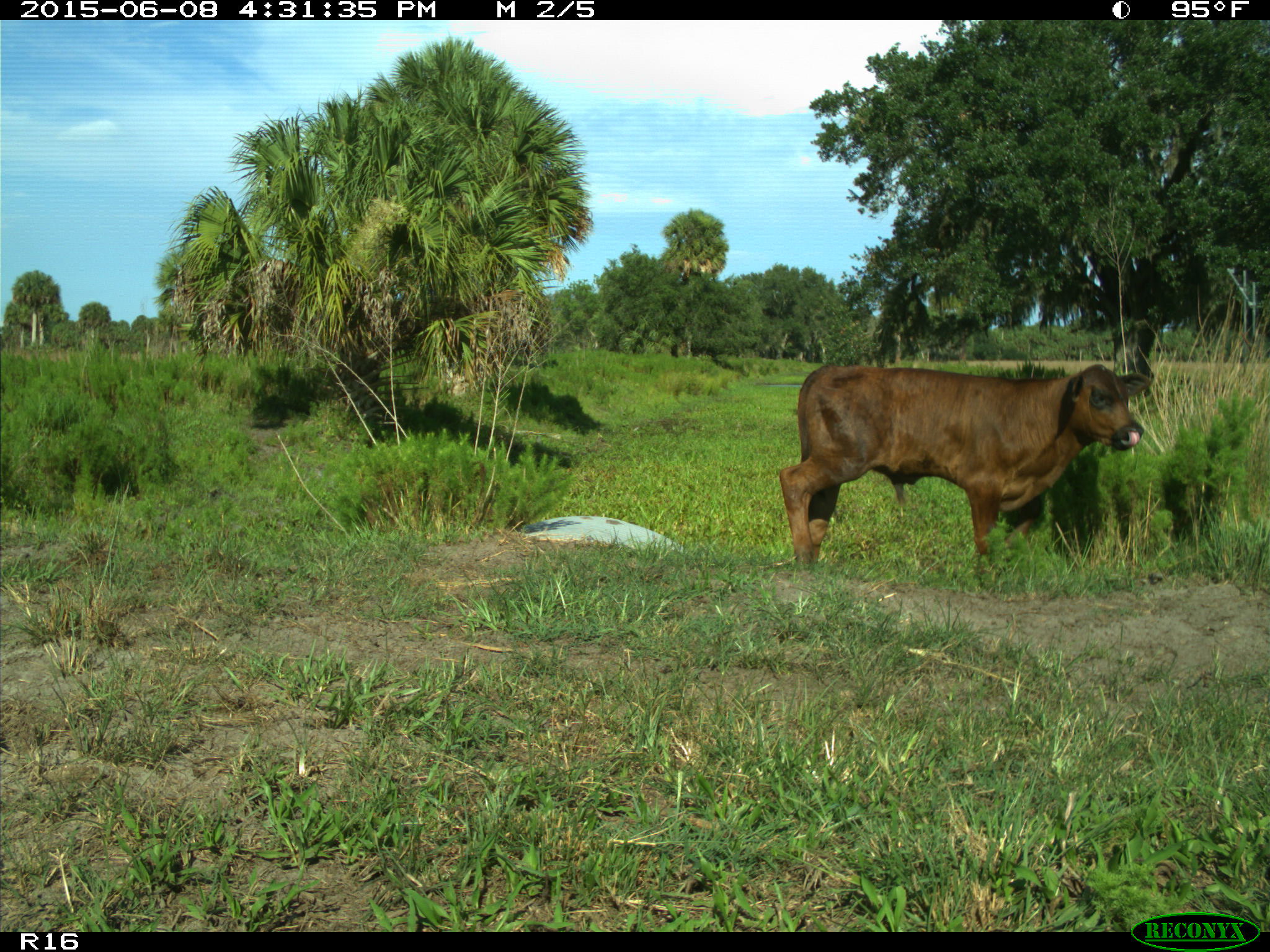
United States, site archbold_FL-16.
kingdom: Animalia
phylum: Chordata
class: Mammalia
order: Artiodactyla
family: Bovidae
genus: Bos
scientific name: Bos taurus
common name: domestic cow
Bos taurus (domestic cow).